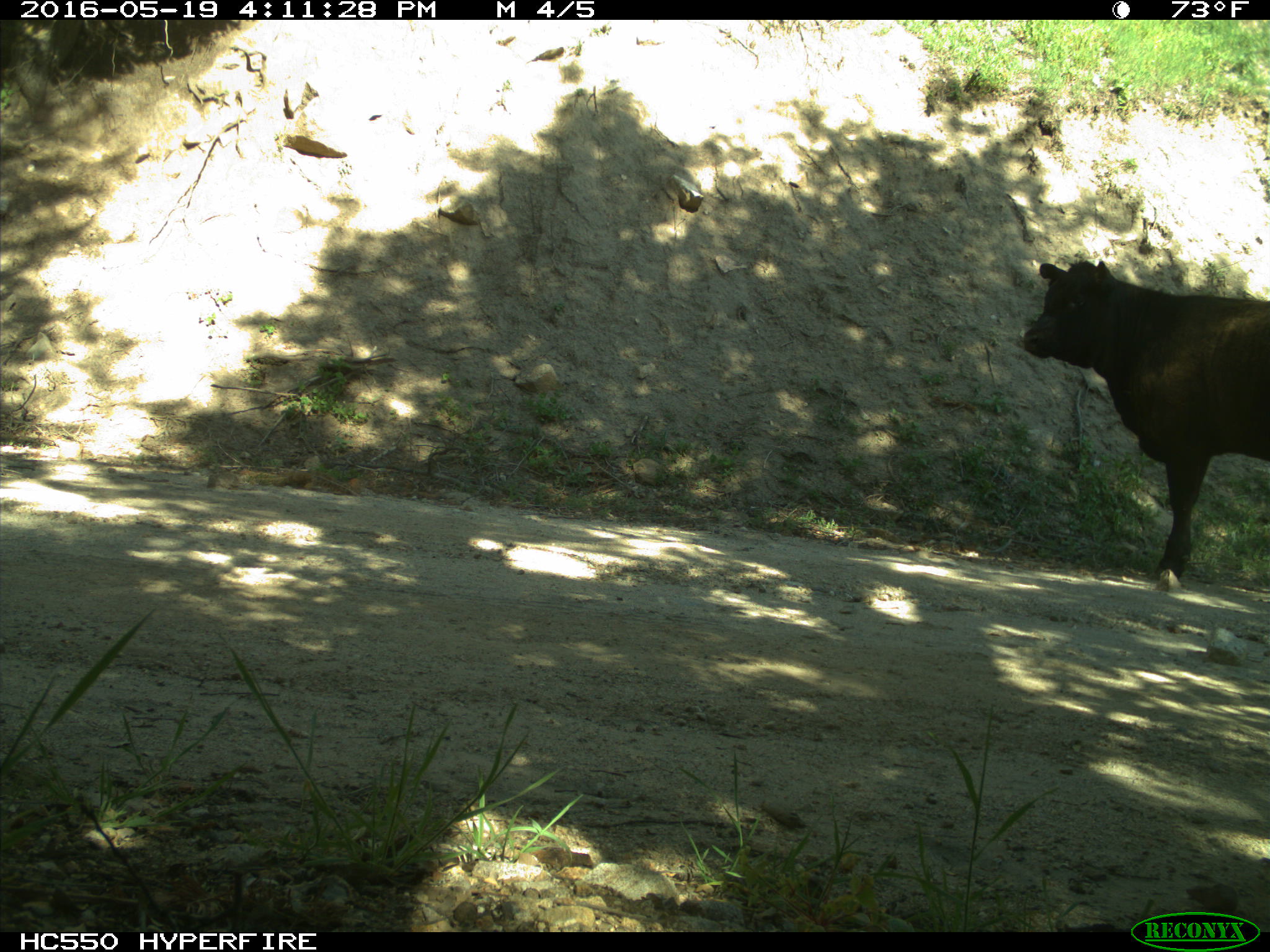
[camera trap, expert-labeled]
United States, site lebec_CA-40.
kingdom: Animalia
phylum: Chordata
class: Mammalia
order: Artiodactyla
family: Bovidae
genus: Bos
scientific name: Bos taurus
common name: domestic cow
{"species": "Bos taurus (domestic cow)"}